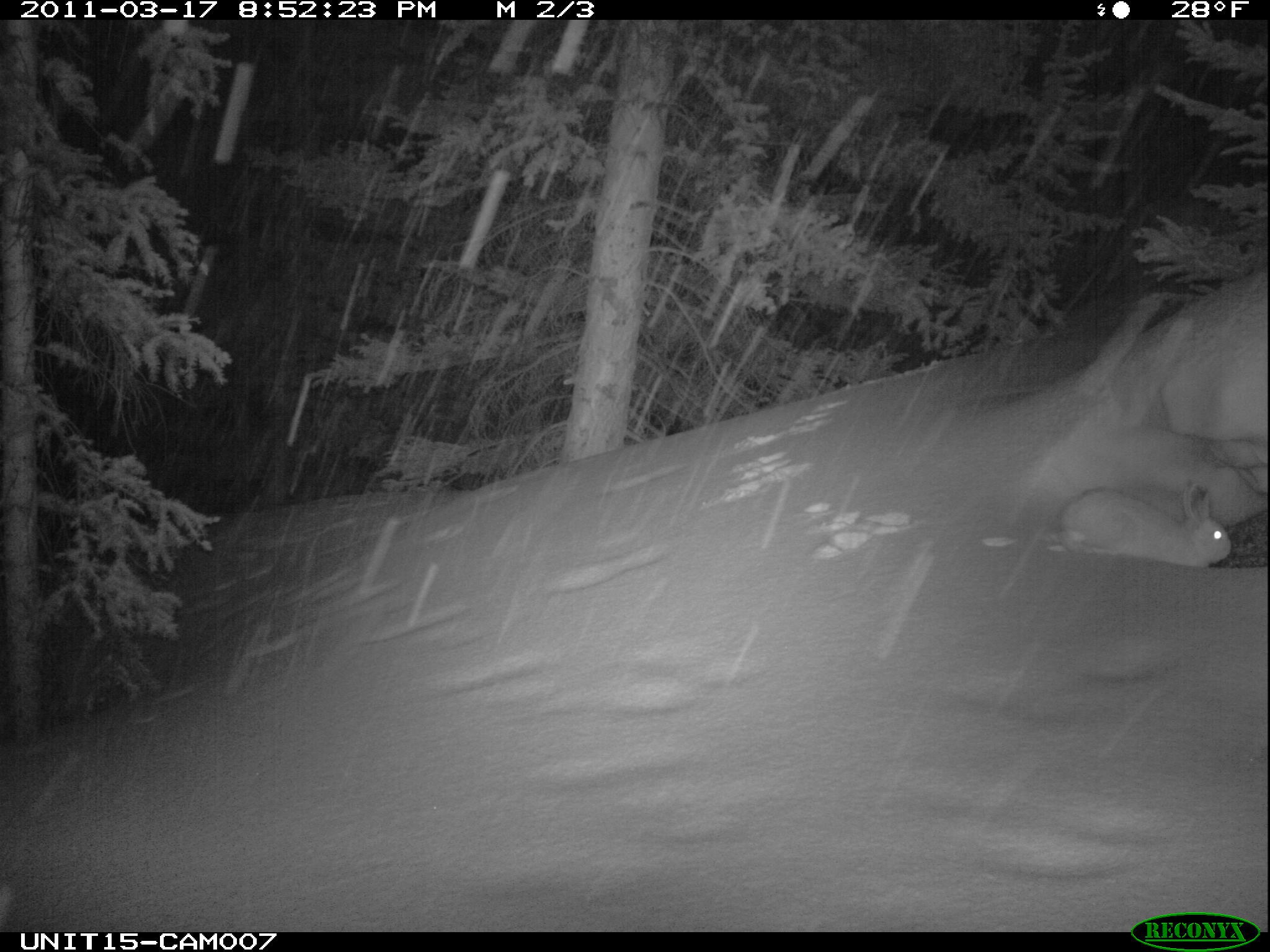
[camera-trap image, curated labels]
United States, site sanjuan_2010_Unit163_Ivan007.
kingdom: Animalia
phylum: Chordata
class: Mammalia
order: Lagomorpha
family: Leporidae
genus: Lepus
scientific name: Lepus americanus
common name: snowshoe hare